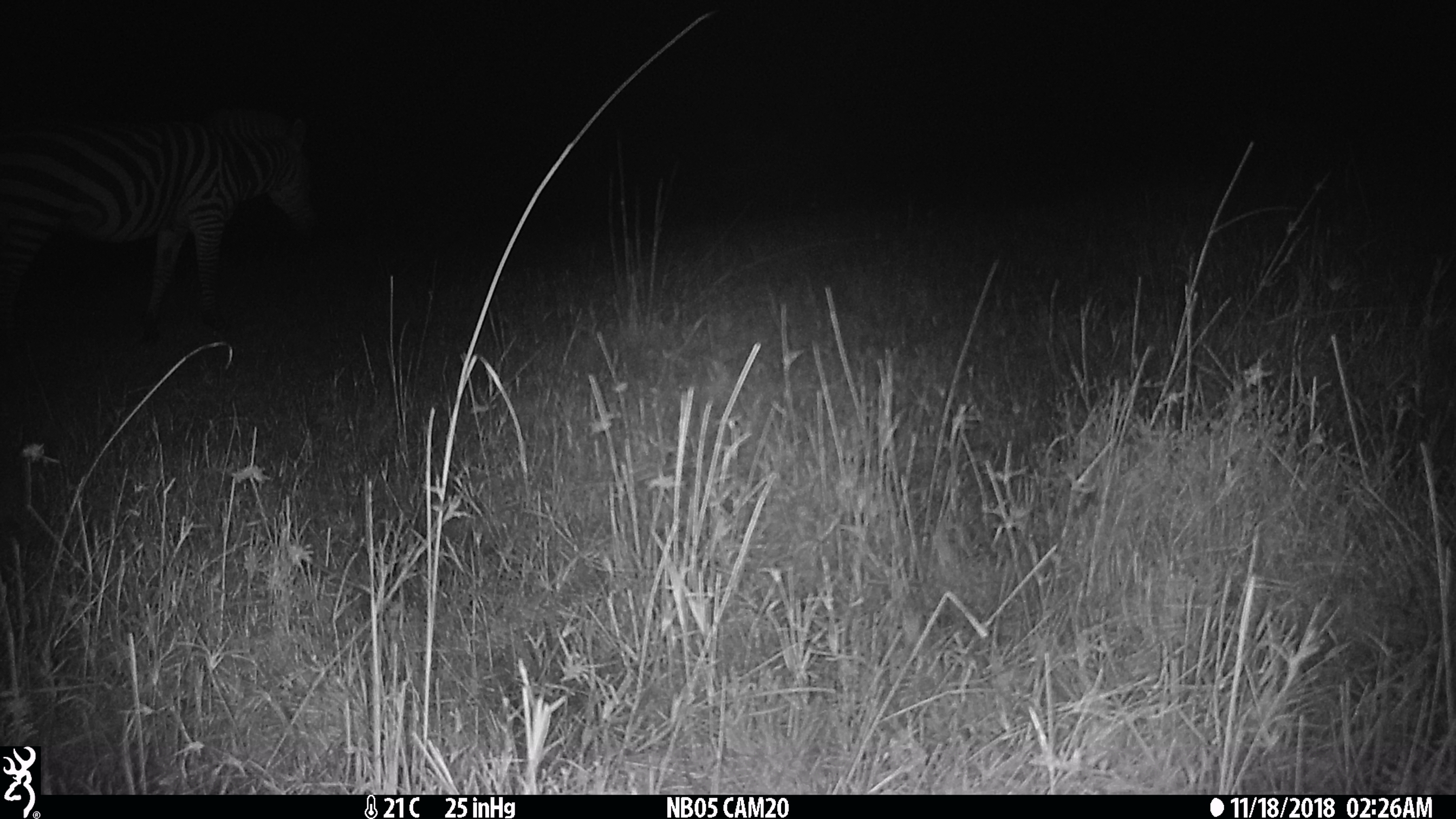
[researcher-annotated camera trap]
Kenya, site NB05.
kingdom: Animalia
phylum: Chordata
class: Mammalia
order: Perissodactyla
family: Equidae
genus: Equus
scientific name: Equus quagga burchellii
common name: burchell's zebra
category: zebra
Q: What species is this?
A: Zebra (burchell's zebra) (Equus quagga burchellii).